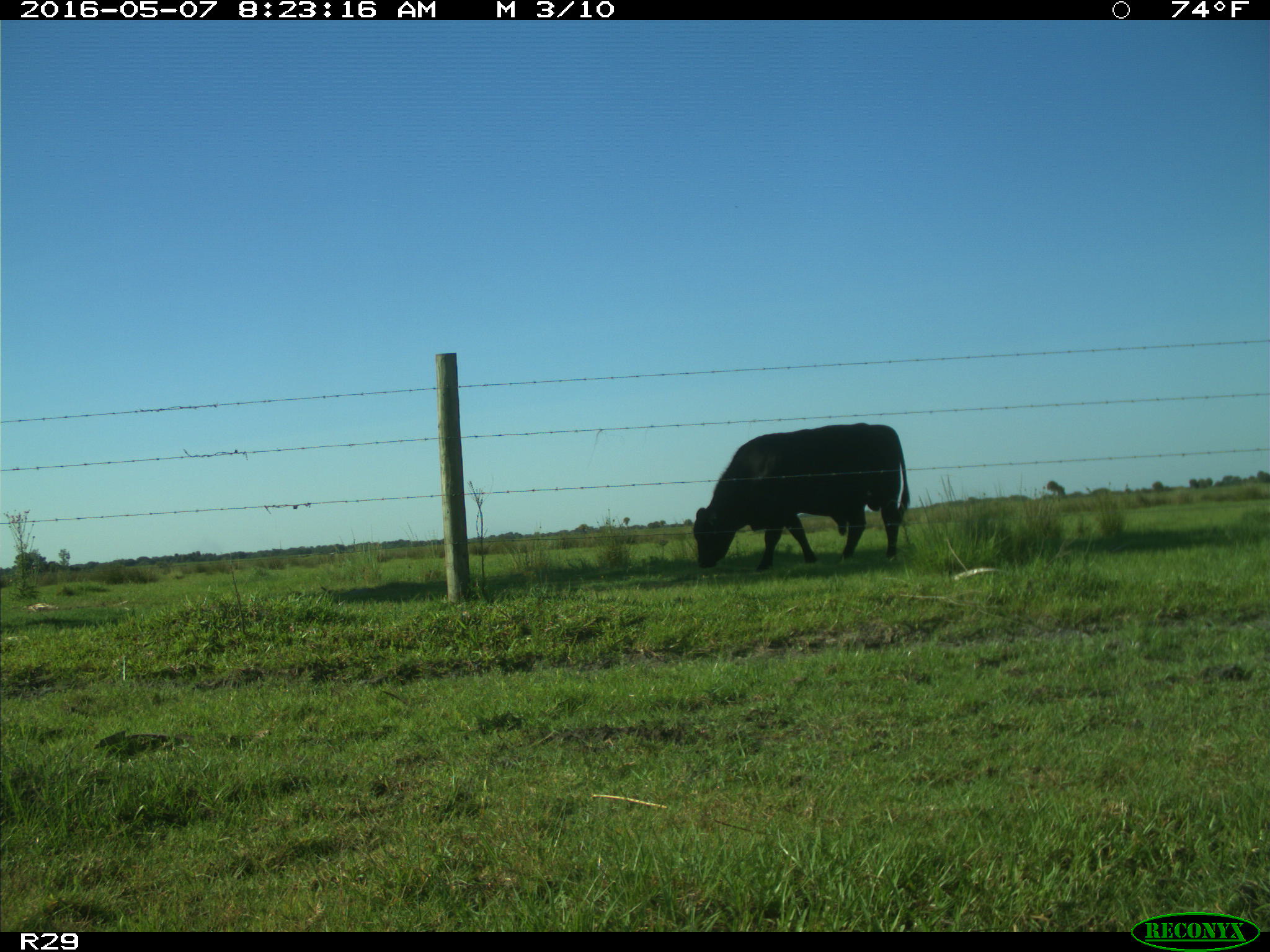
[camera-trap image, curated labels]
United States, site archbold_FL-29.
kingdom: Animalia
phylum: Chordata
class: Mammalia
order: Artiodactyla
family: Bovidae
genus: Bos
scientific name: Bos taurus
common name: domestic cow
Bos taurus (domestic cow).